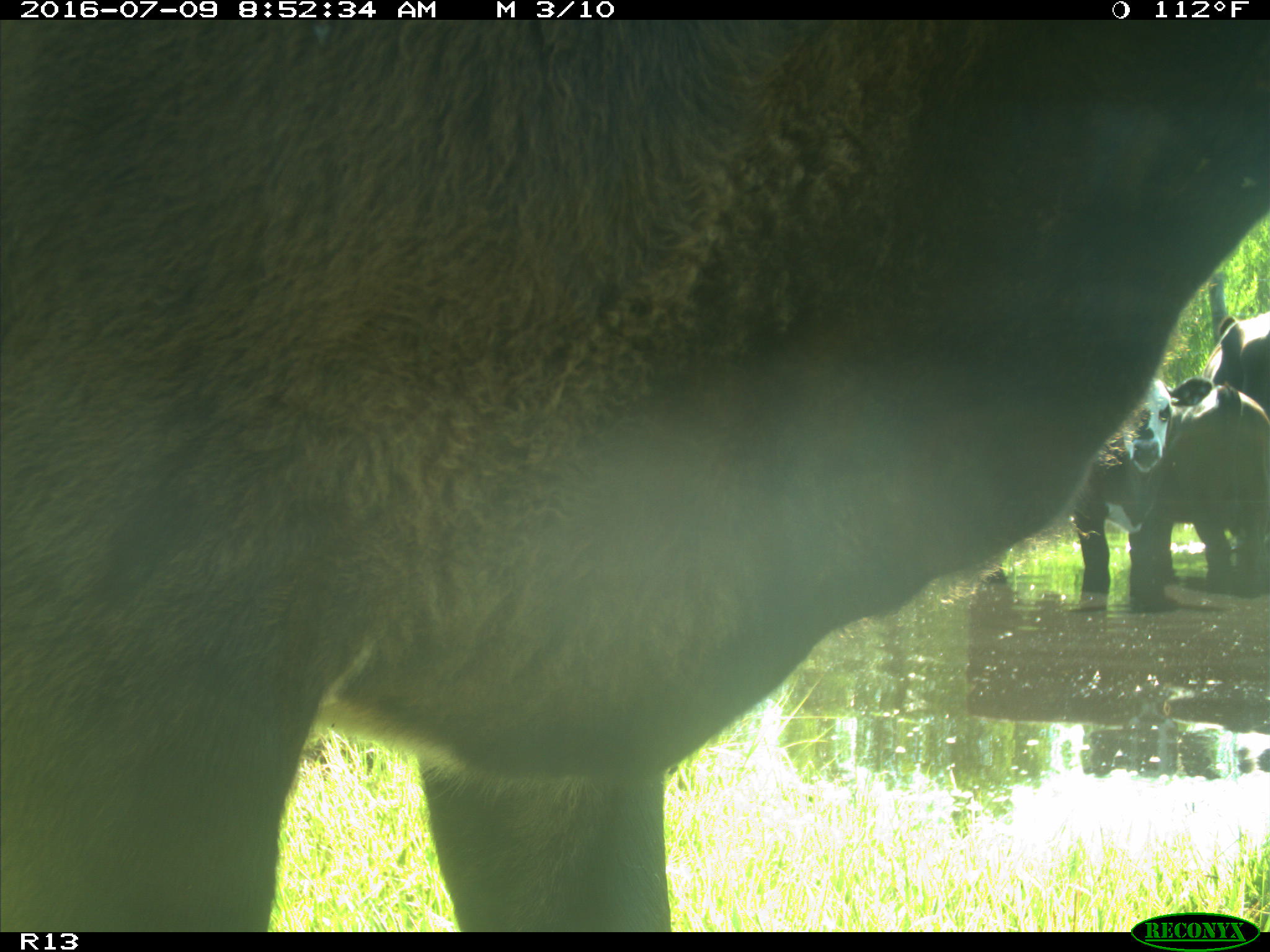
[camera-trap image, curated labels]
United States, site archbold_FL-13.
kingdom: Animalia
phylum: Chordata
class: Mammalia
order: Artiodactyla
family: Bovidae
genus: Bos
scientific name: Bos taurus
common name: domestic cow